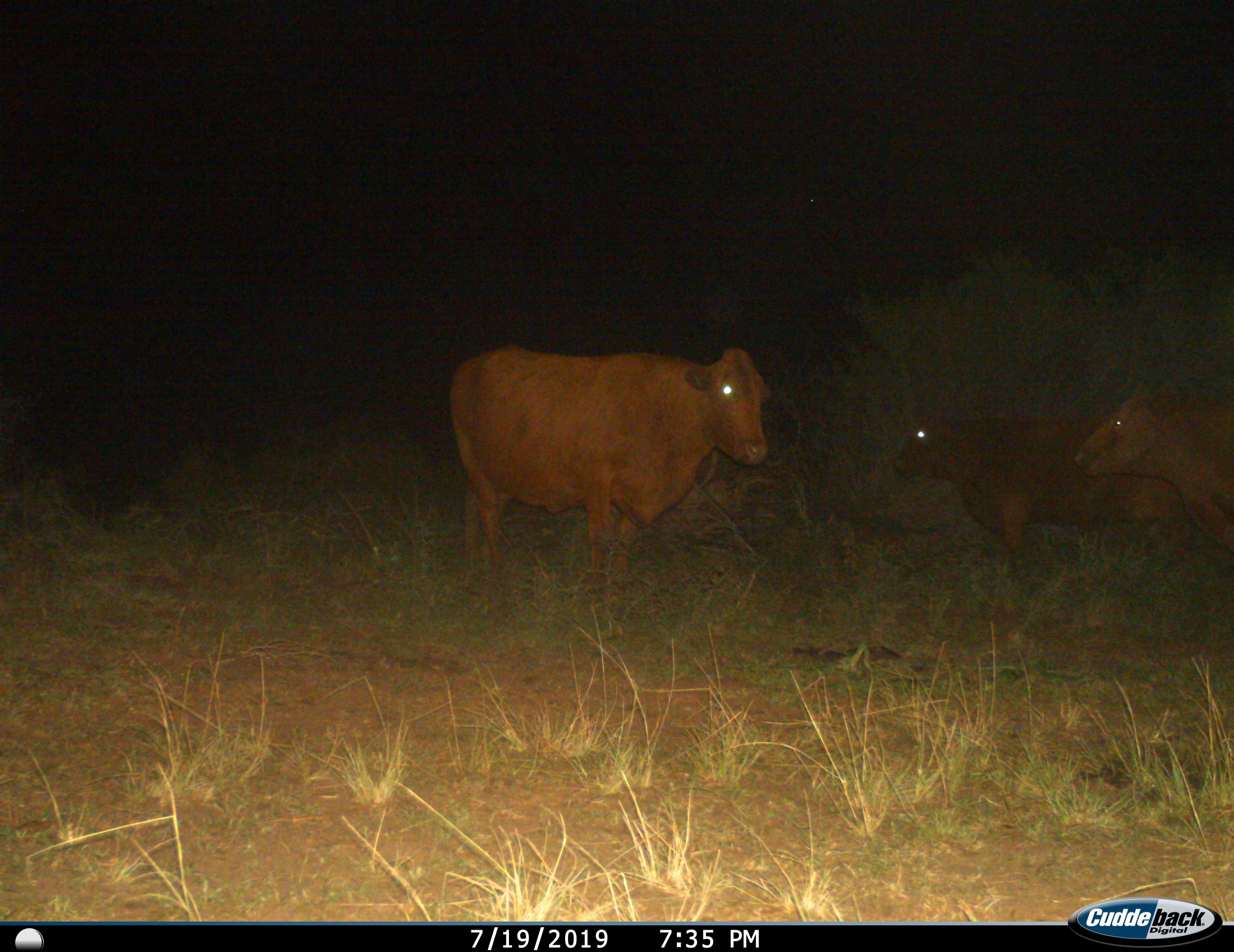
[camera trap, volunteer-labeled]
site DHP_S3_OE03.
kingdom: Animalia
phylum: Chordata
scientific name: Vertebrata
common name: domestic animal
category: domesticanimal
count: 3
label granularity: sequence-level